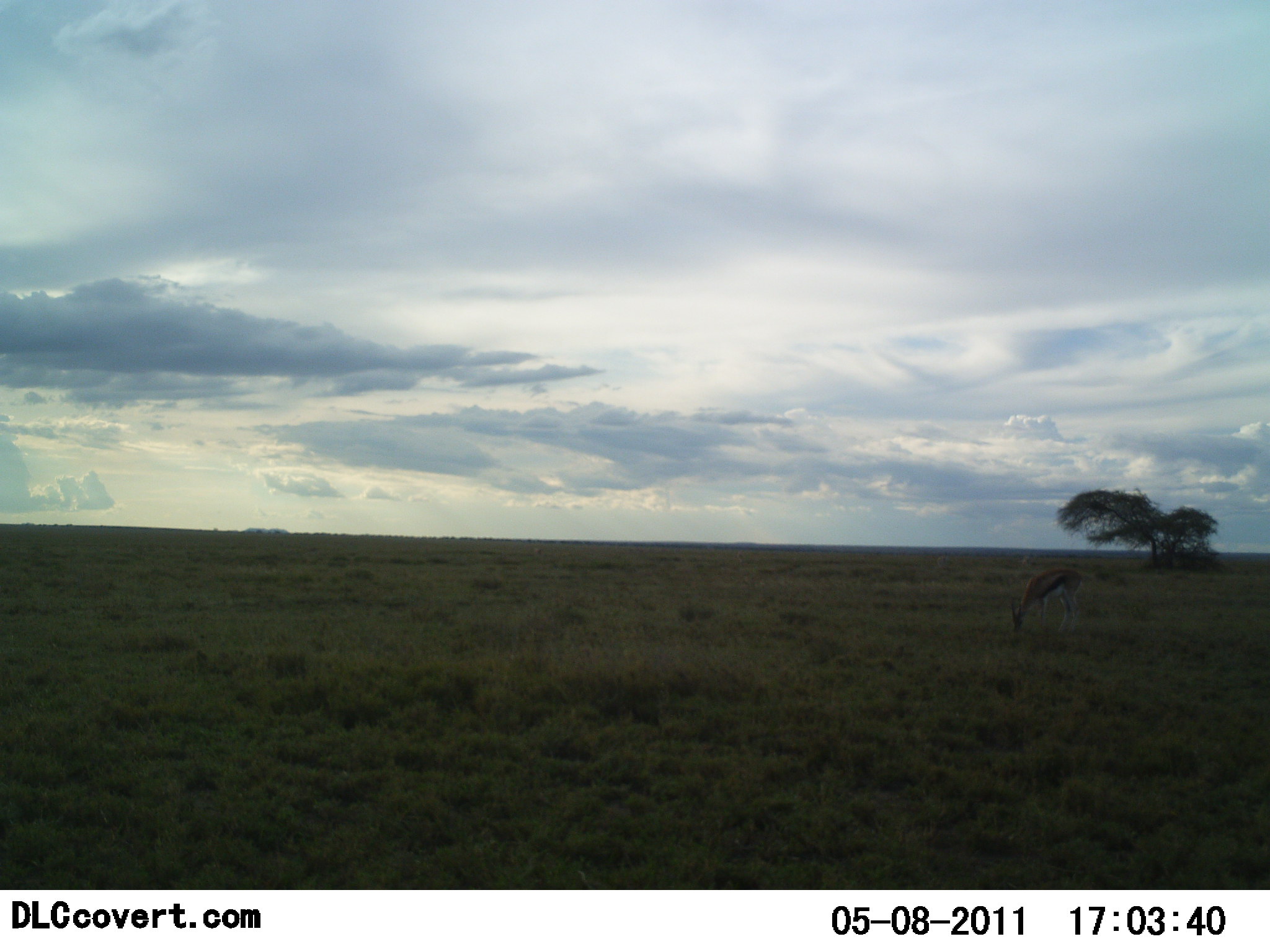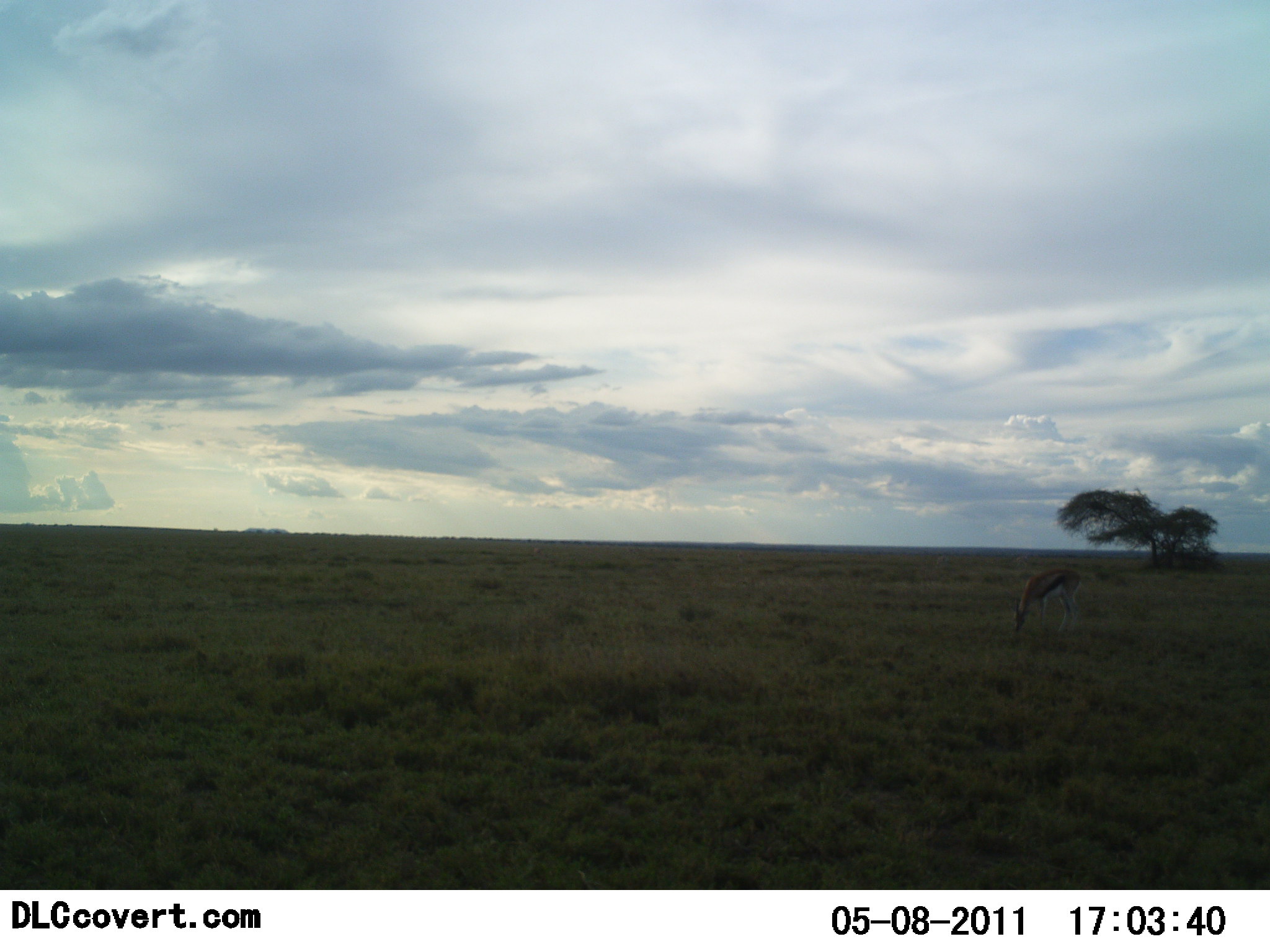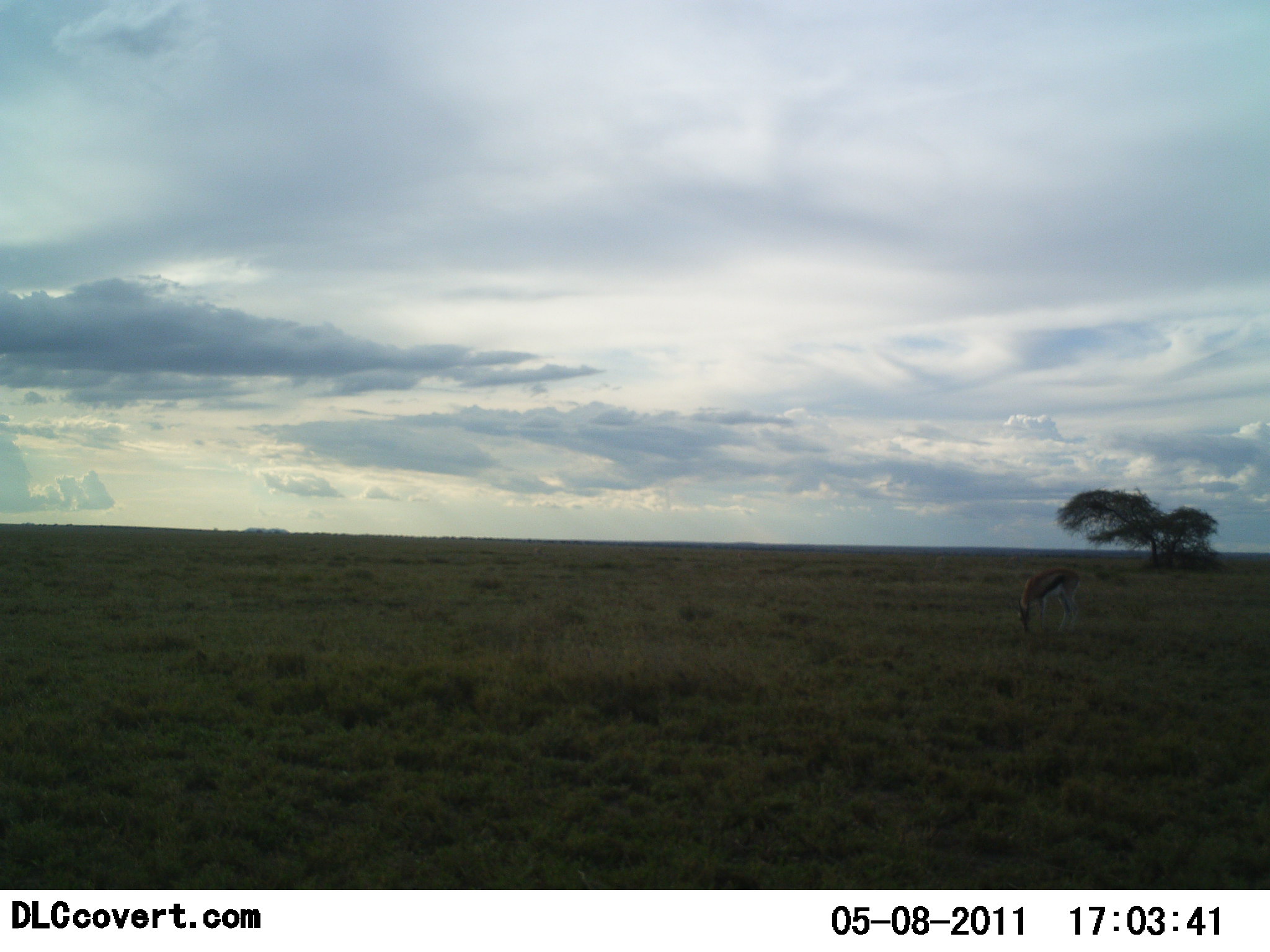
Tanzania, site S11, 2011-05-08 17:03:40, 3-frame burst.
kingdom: Animalia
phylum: Chordata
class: Mammalia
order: Artiodactyla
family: Bovidae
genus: Eudorcas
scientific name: Eudorcas thomsonii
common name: thomson's gazelle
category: gazellethomsons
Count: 1.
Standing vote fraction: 15%.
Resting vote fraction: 0%.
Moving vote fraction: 0%.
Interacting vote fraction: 0%.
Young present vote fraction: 0%.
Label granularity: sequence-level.